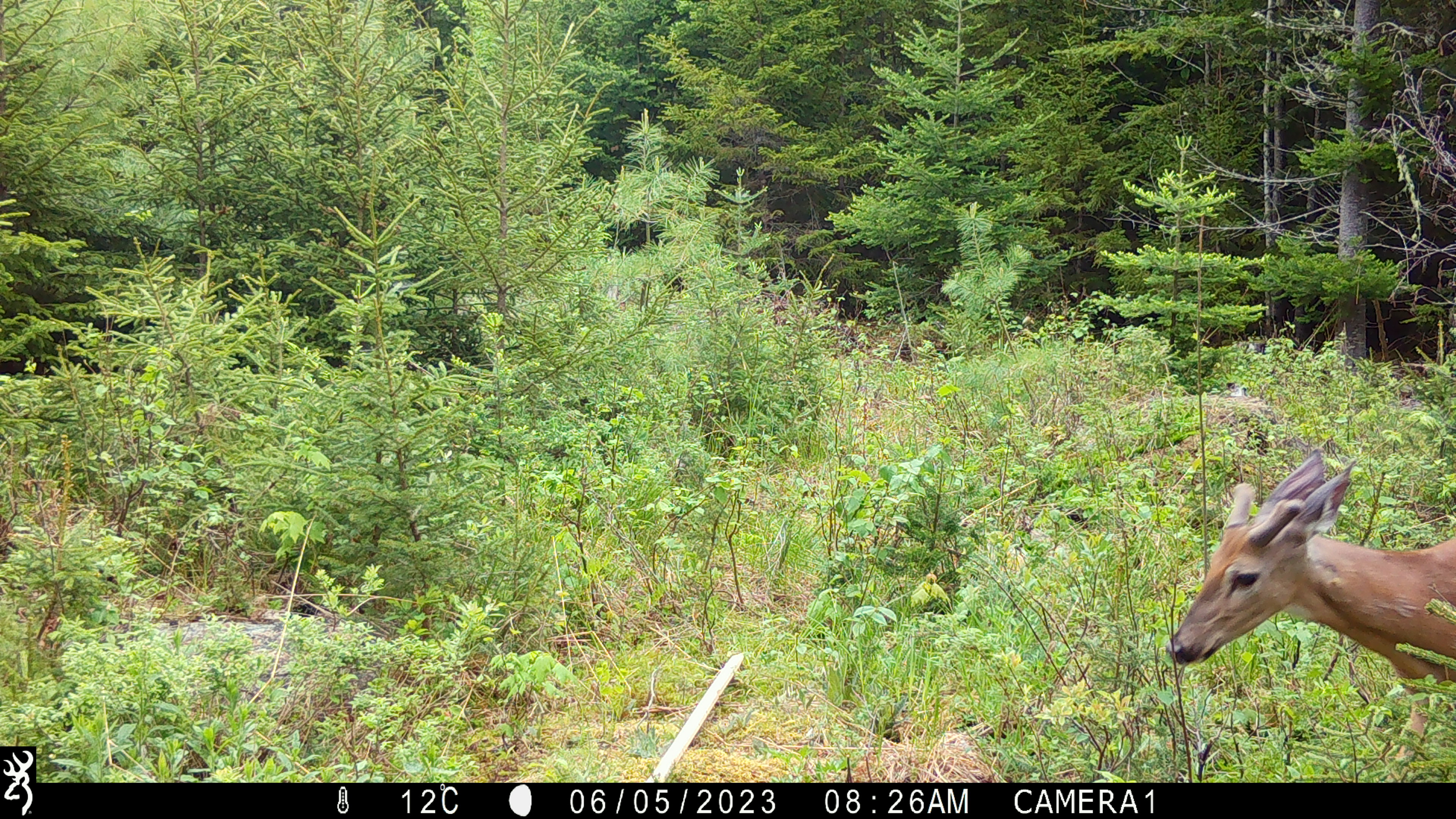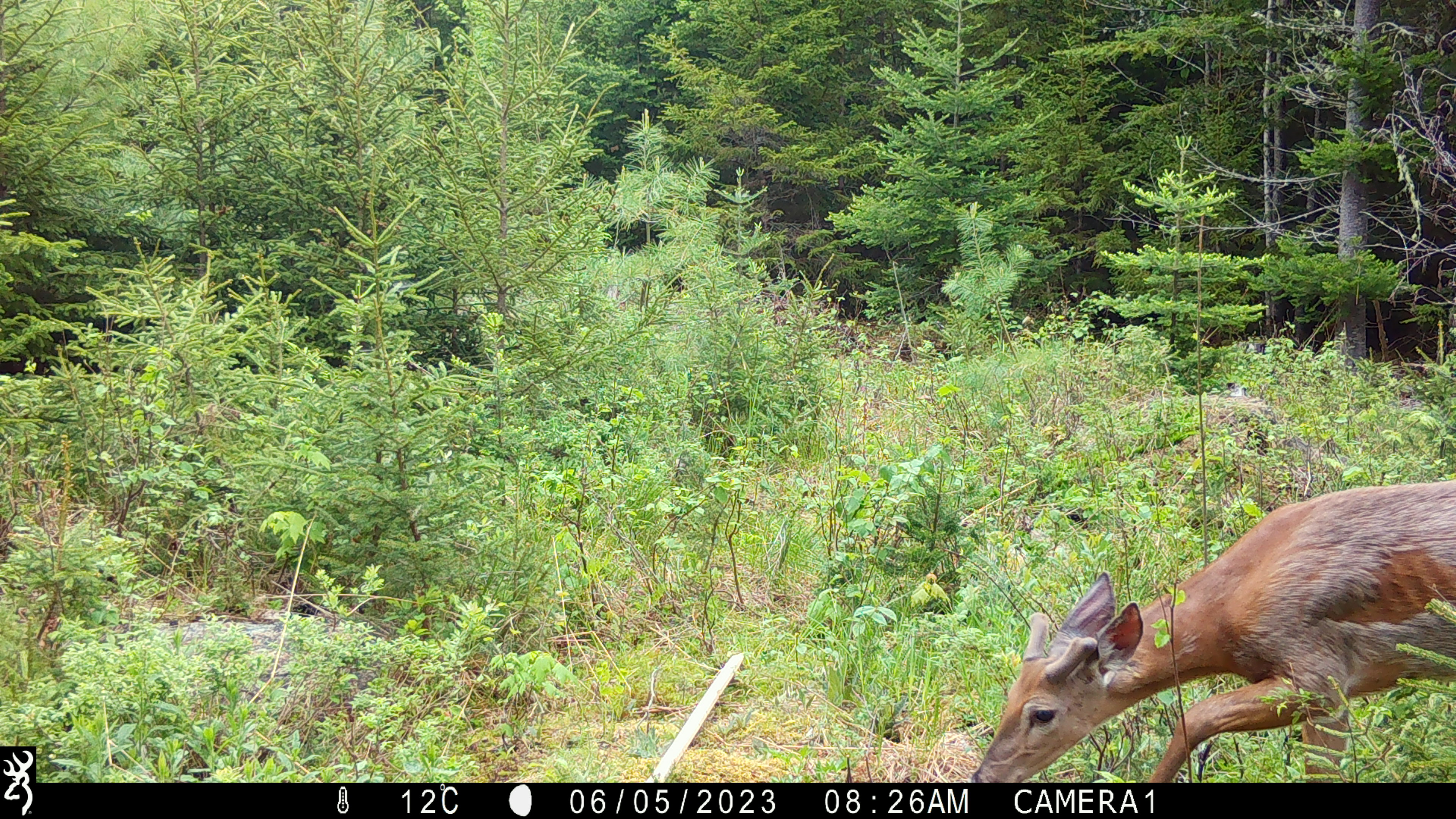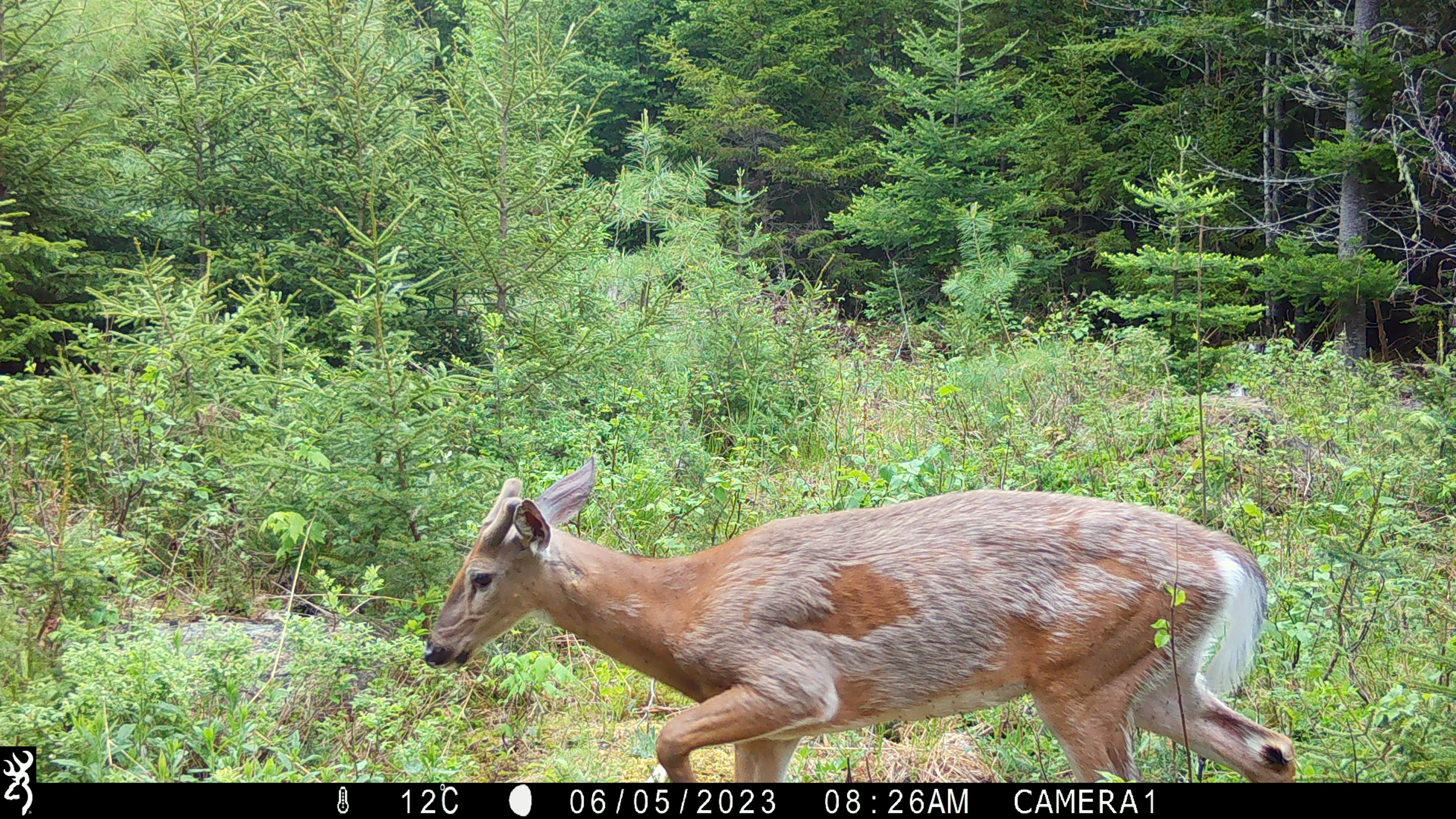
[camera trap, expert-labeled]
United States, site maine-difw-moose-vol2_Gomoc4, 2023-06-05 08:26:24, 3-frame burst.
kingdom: Animalia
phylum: Chordata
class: Mammalia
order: Artiodactyla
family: Cervidae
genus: Odocoileus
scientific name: Odocoileus virginianus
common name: white-tailed deer